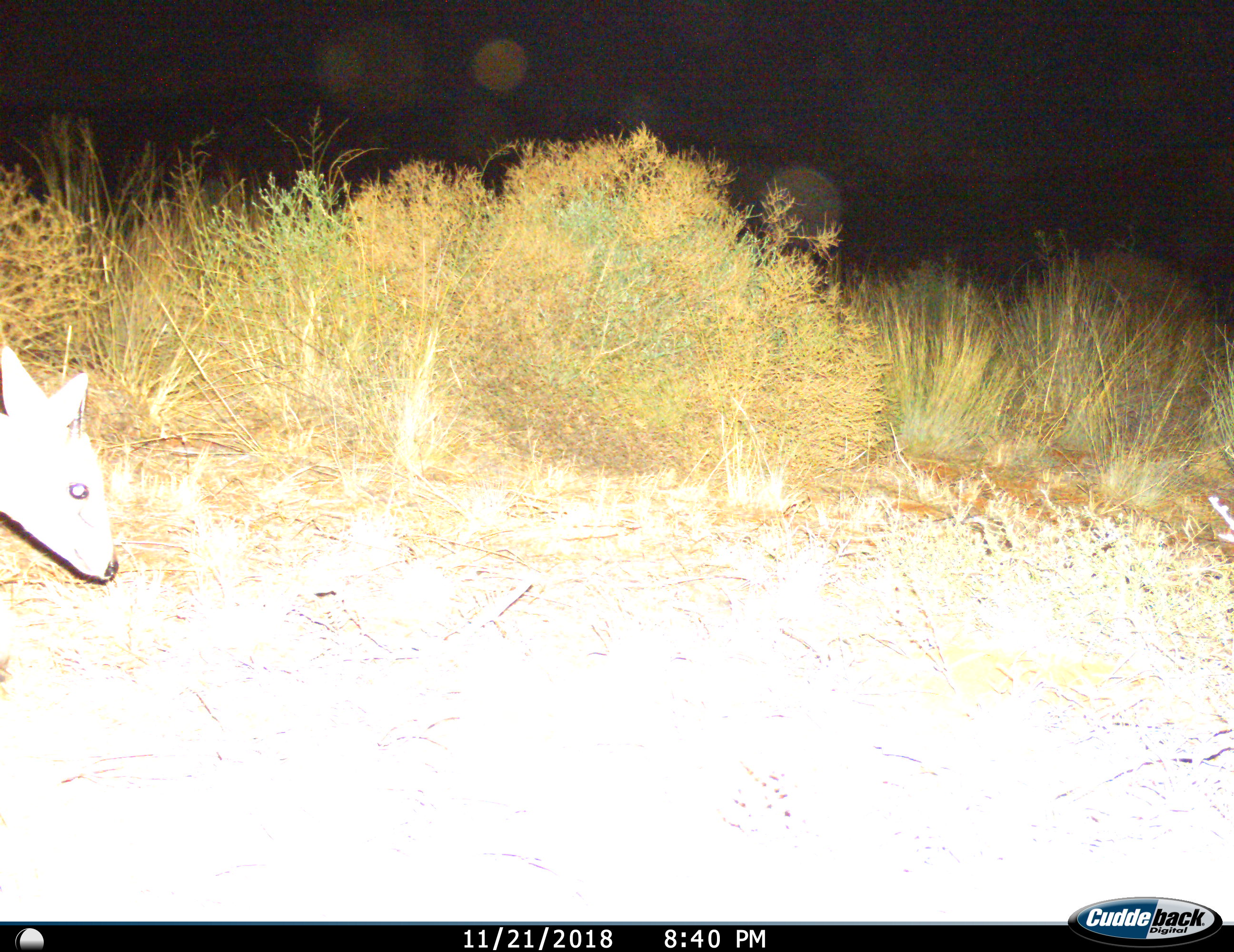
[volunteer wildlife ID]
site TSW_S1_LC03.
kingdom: Animalia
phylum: Chordata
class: Mammalia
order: Artiodactyla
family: Bovidae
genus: Sylvicapra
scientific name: Sylvicapra grimmia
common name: common duiker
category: duikercommongrey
Duikercommongrey (common duiker) (Sylvicapra grimmia), count 1. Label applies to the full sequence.